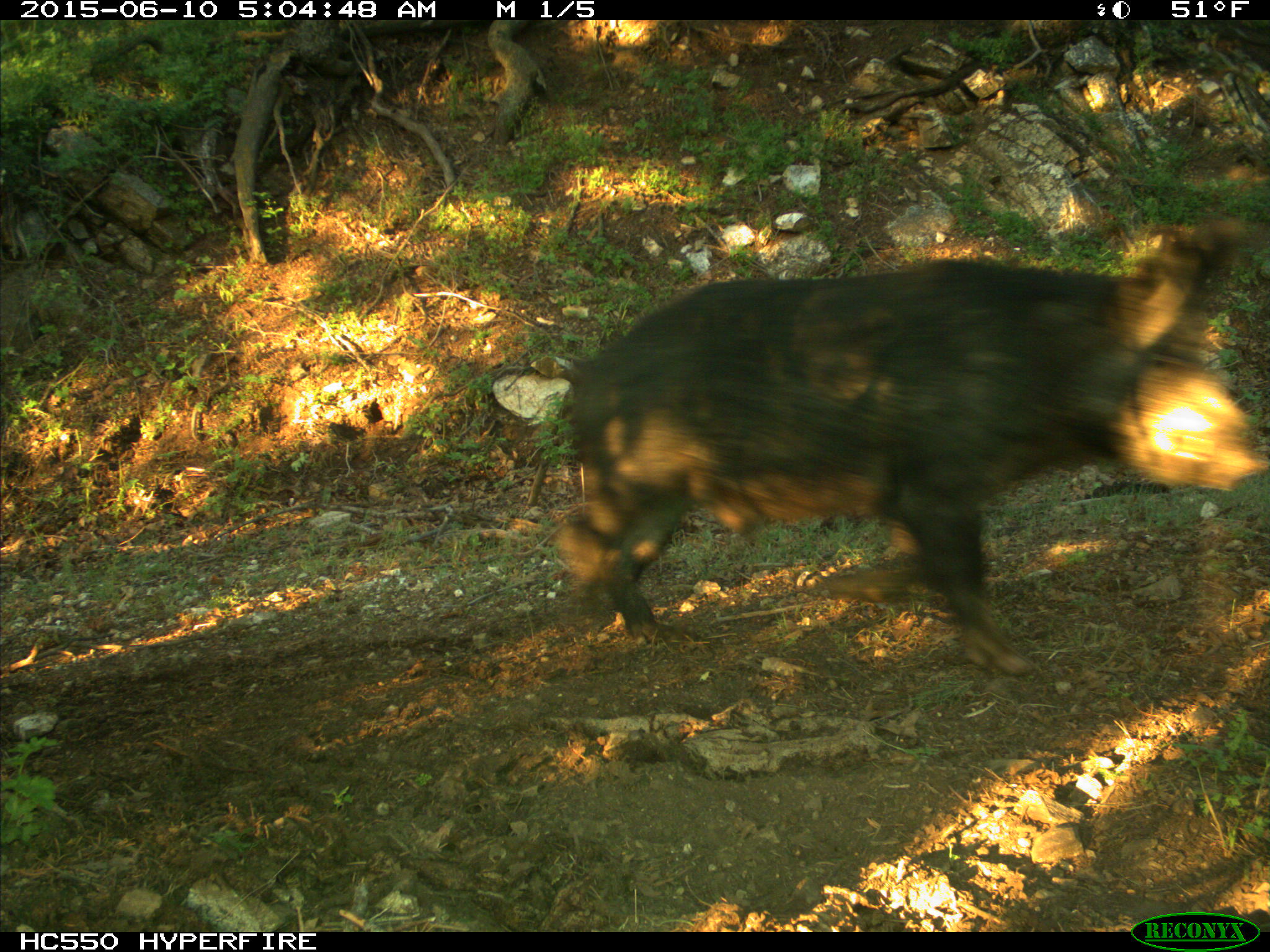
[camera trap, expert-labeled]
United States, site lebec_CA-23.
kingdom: Animalia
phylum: Chordata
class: Mammalia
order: Artiodactyla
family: Suidae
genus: Sus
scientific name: Sus scrofa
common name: wild boar